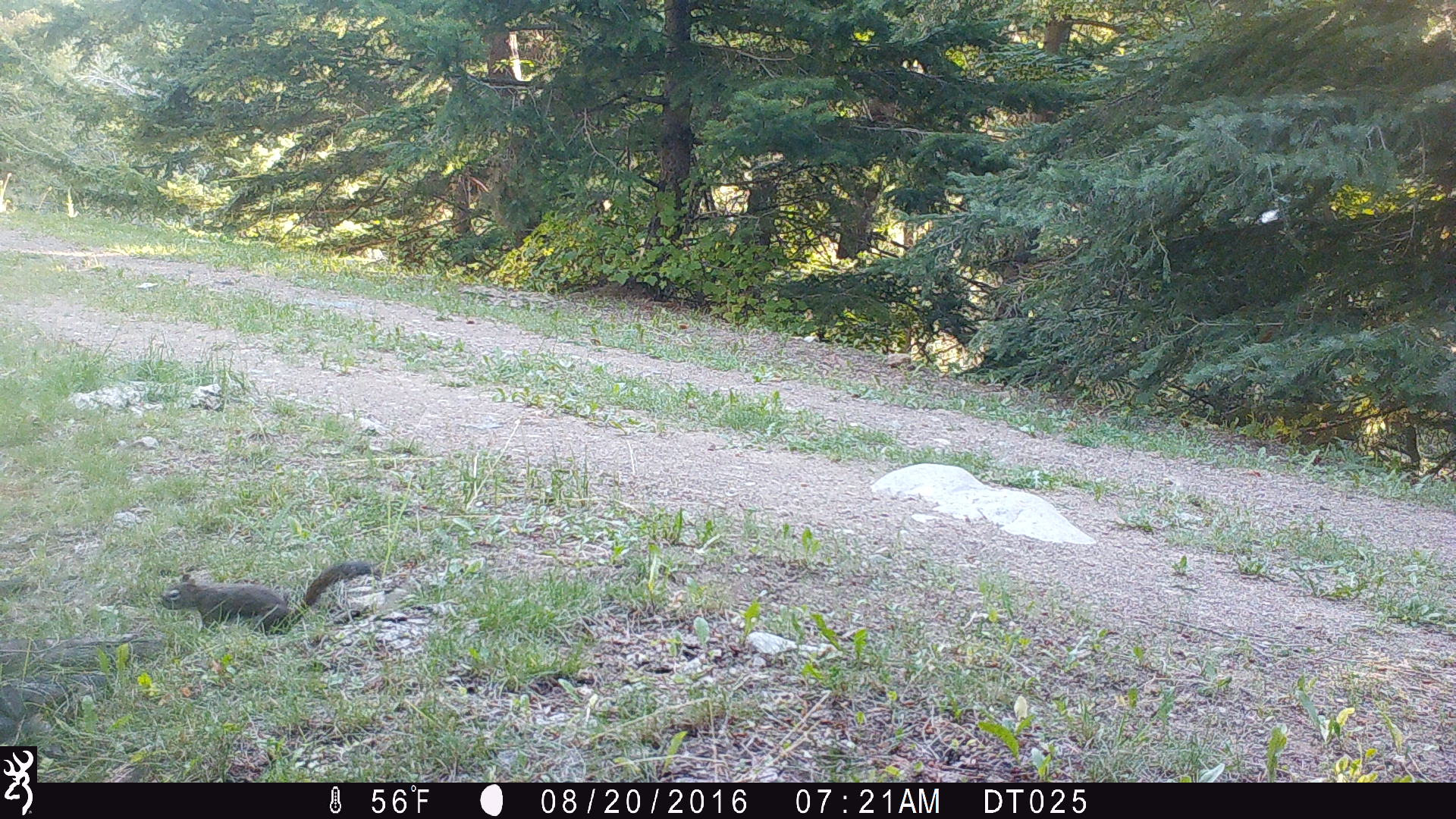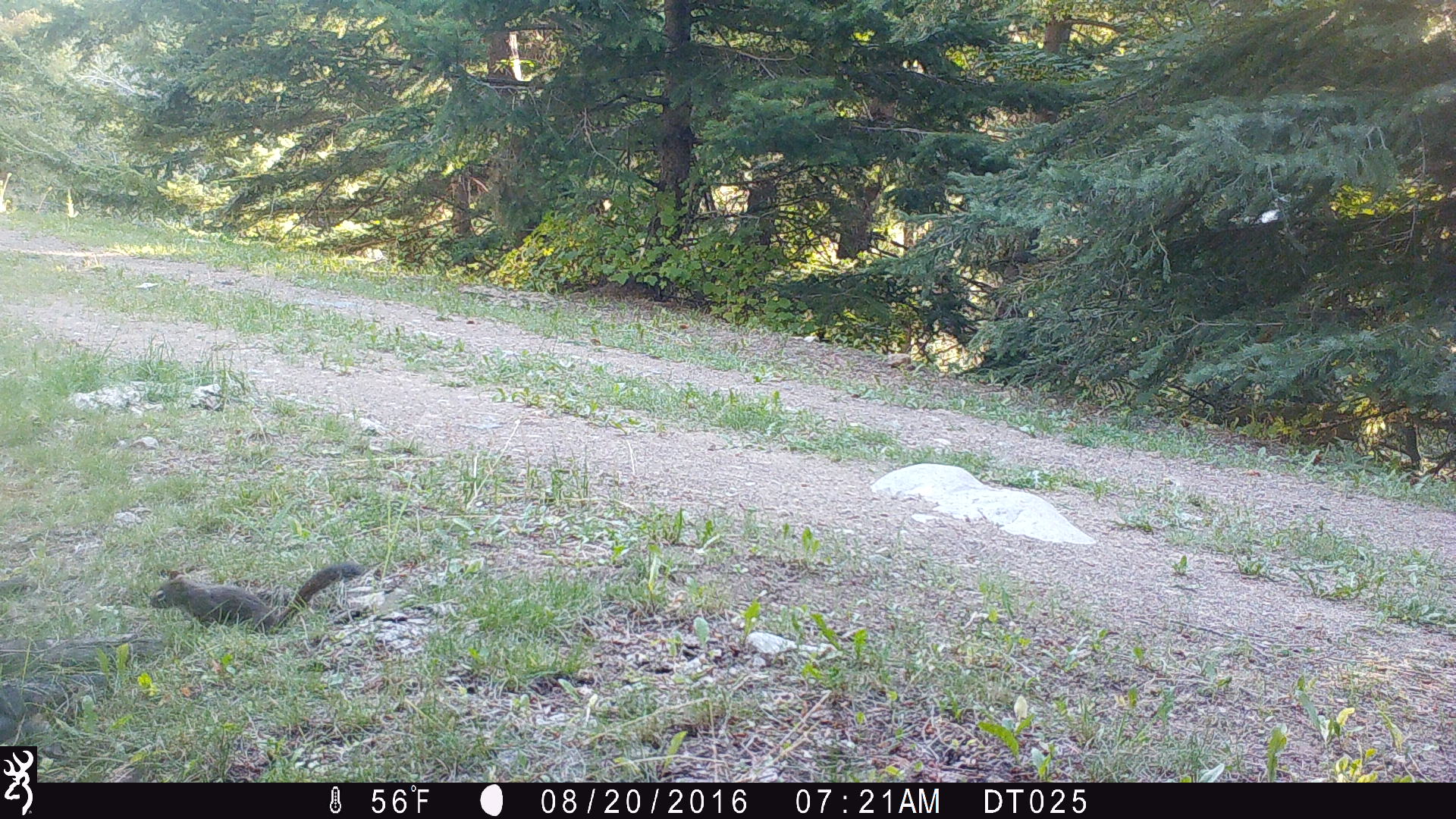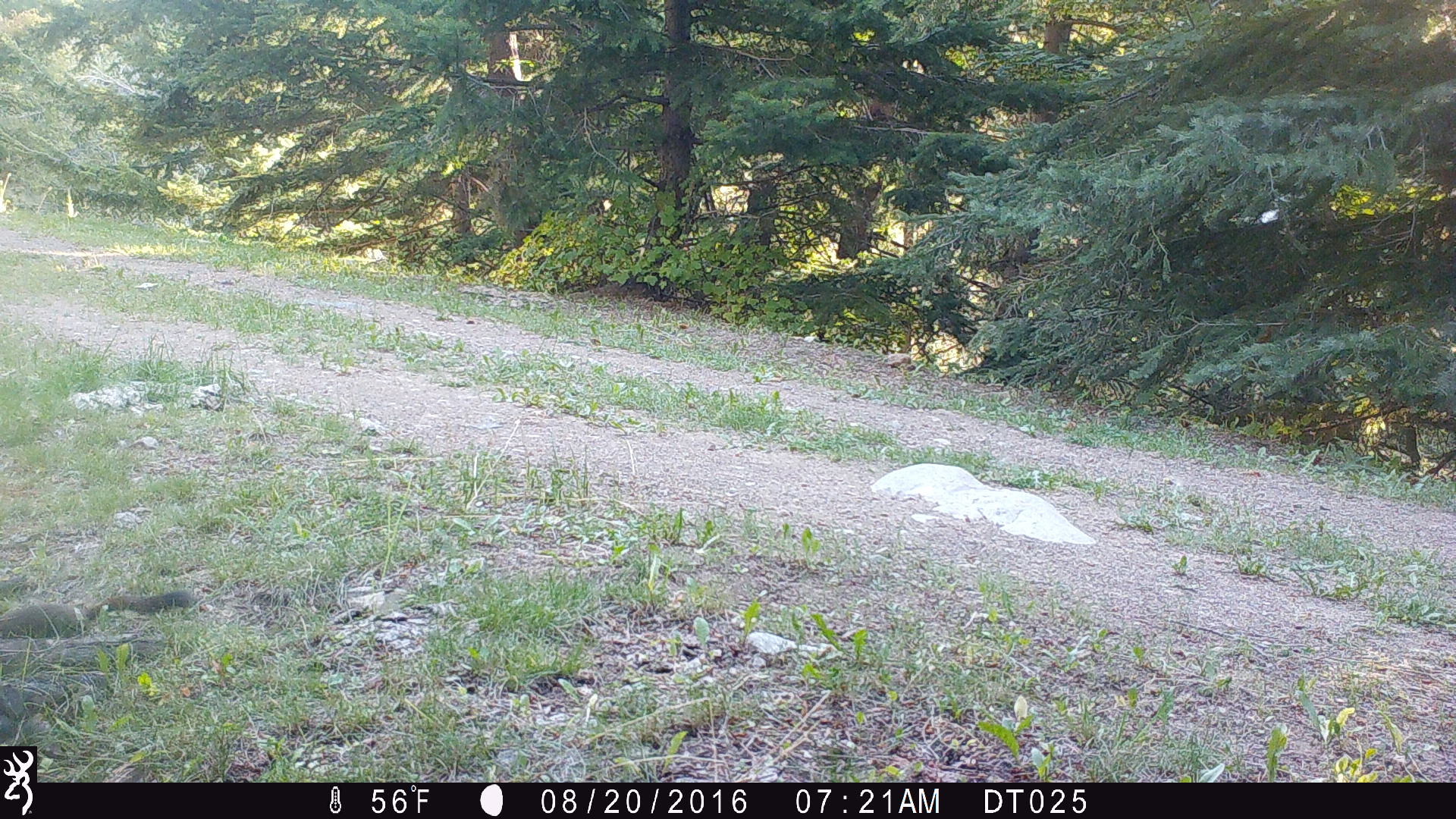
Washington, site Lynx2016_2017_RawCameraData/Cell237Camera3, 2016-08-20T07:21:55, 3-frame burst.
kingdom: Animalia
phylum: Chordata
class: Mammalia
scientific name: Mammalia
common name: small mammal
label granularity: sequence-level